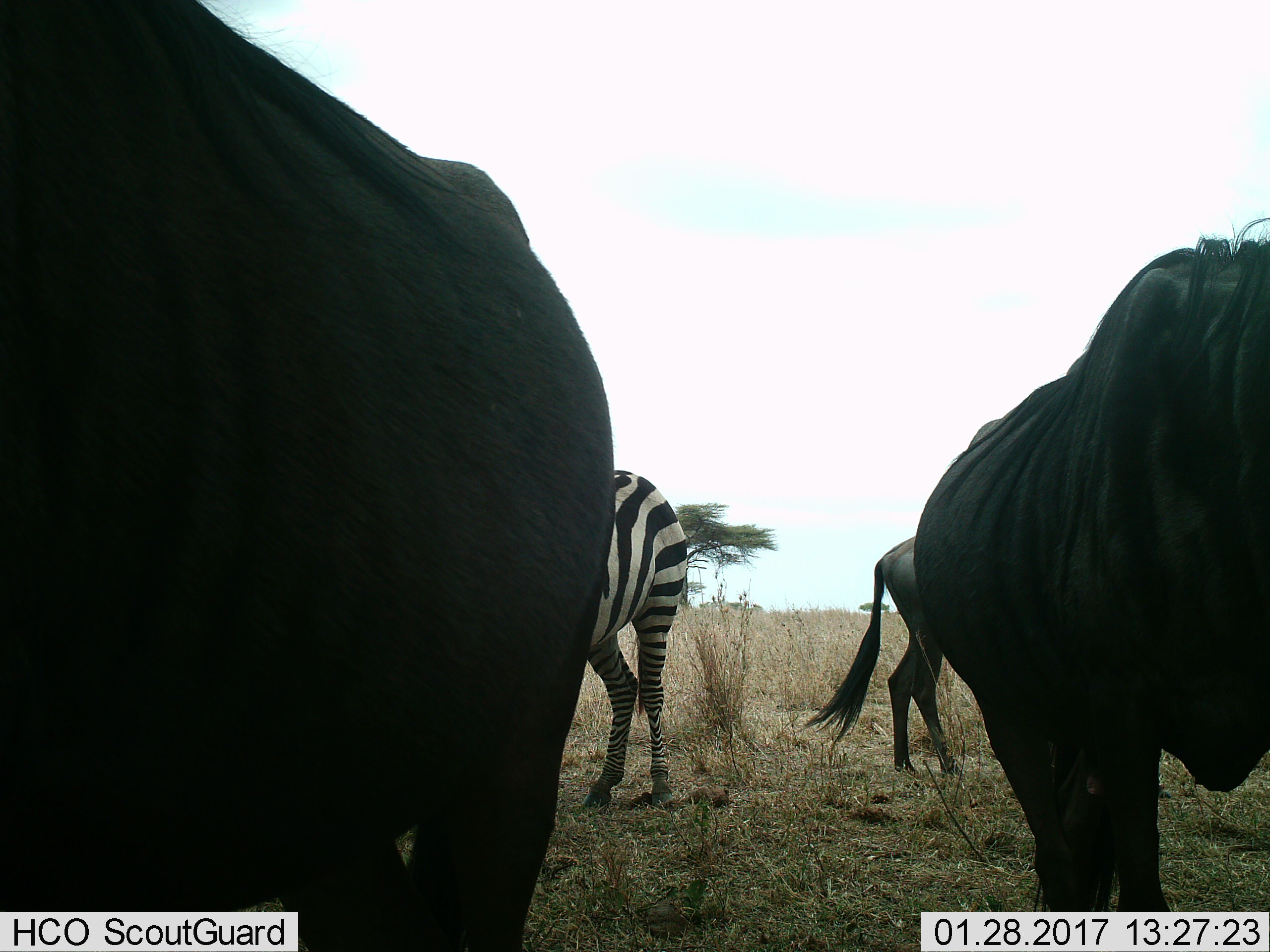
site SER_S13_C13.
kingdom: Animalia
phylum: Chordata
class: Mammalia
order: Artiodactyla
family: Bovidae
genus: Connochaetes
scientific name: Connochaetes taurinus taurinus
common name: blue wildebeest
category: wildebeestblue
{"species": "wildebeestblue (blue wildebeest) (Connochaetes taurinus taurinus)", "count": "3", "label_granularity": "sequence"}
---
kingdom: Animalia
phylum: Chordata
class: Mammalia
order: Perissodactyla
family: Equidae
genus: Equus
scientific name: Equus quagga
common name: plains zebra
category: zebraplains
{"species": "zebraplains (plains zebra) (Equus quagga)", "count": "1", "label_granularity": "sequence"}